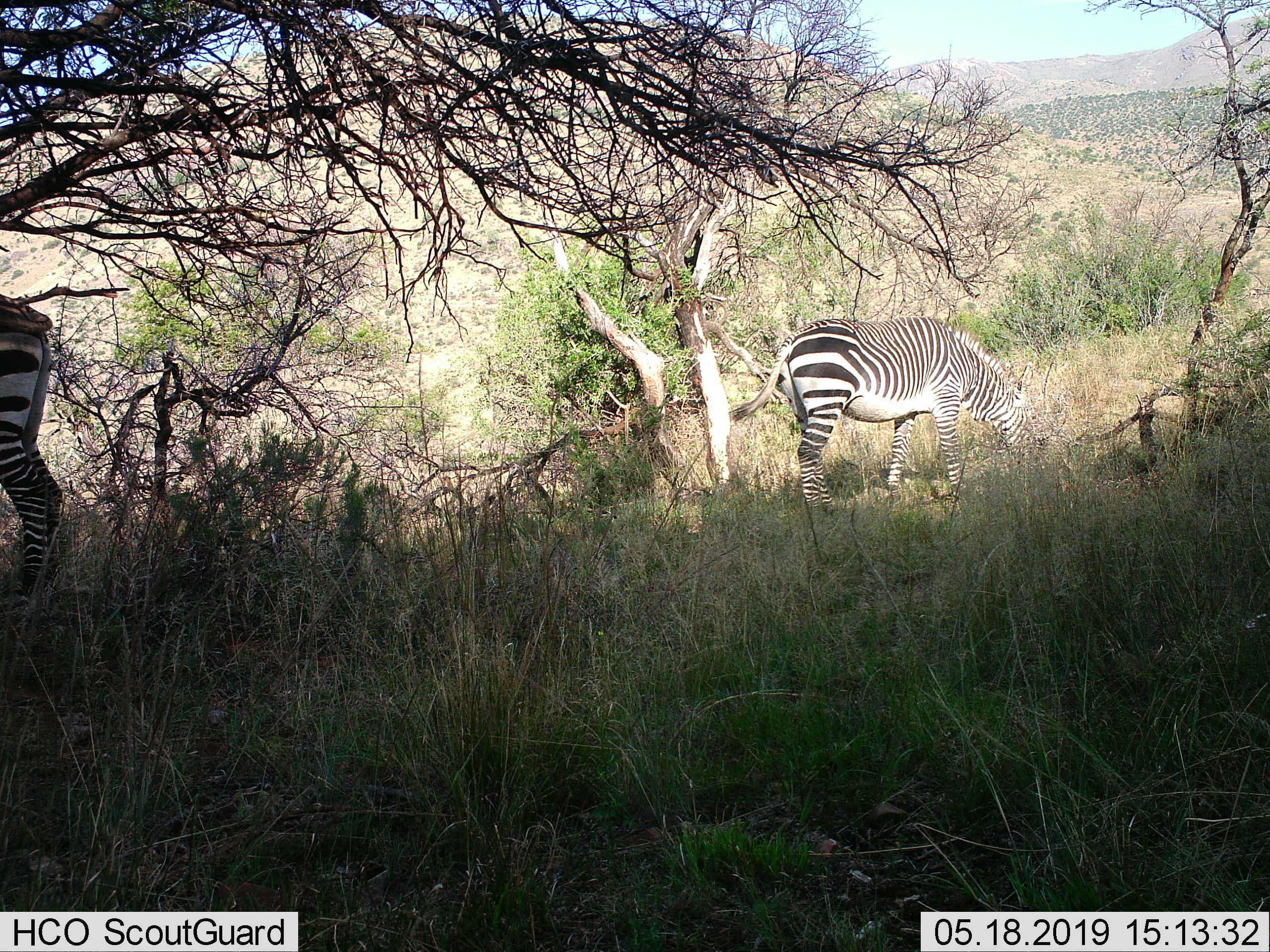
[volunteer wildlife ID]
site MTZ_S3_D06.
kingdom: Animalia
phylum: Chordata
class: Mammalia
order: Perissodactyla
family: Equidae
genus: Equus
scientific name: Equus zebra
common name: mountain zebra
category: zebramountain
Zebramountain (mountain zebra) (Equus zebra), count 2. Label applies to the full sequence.